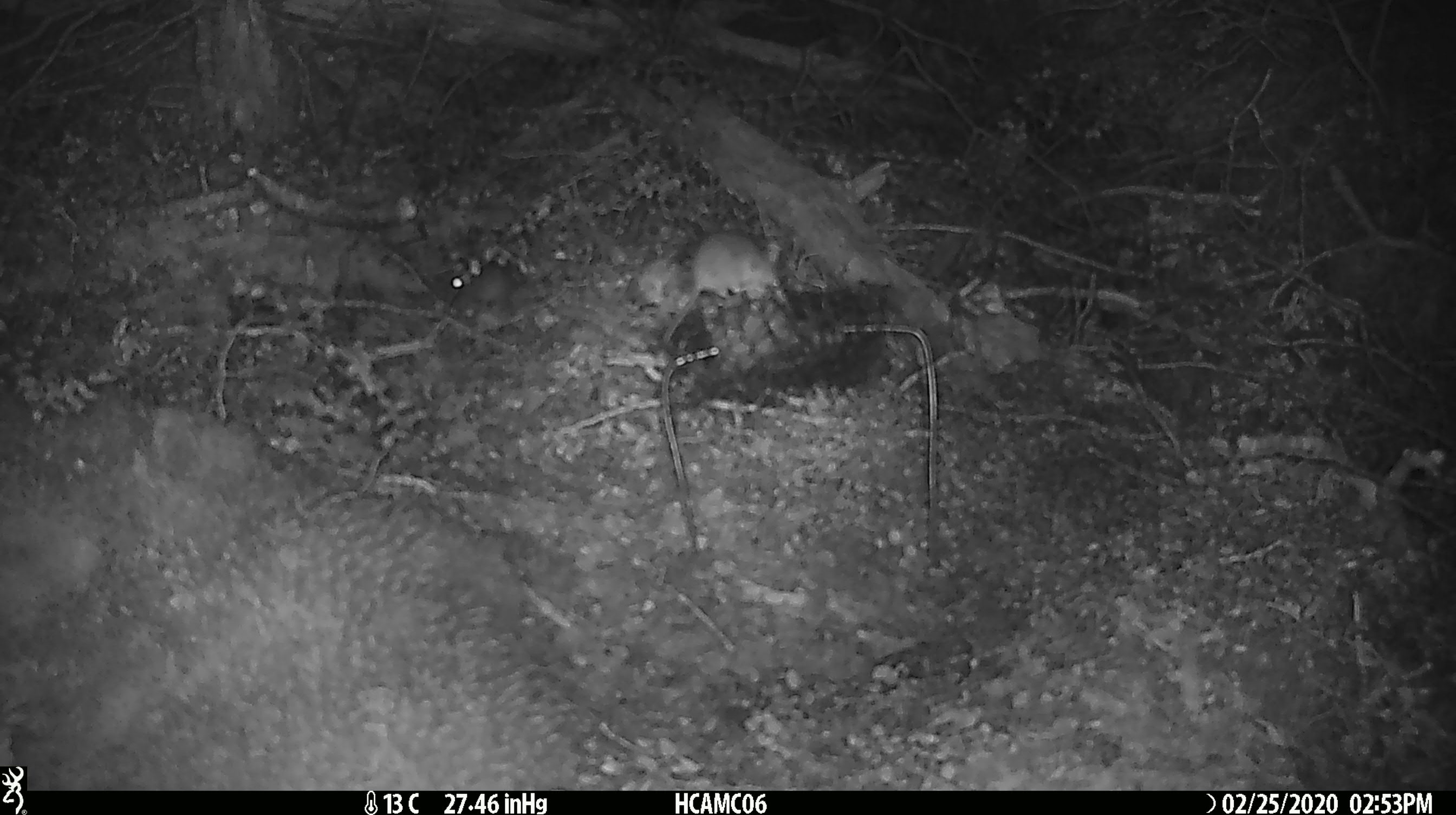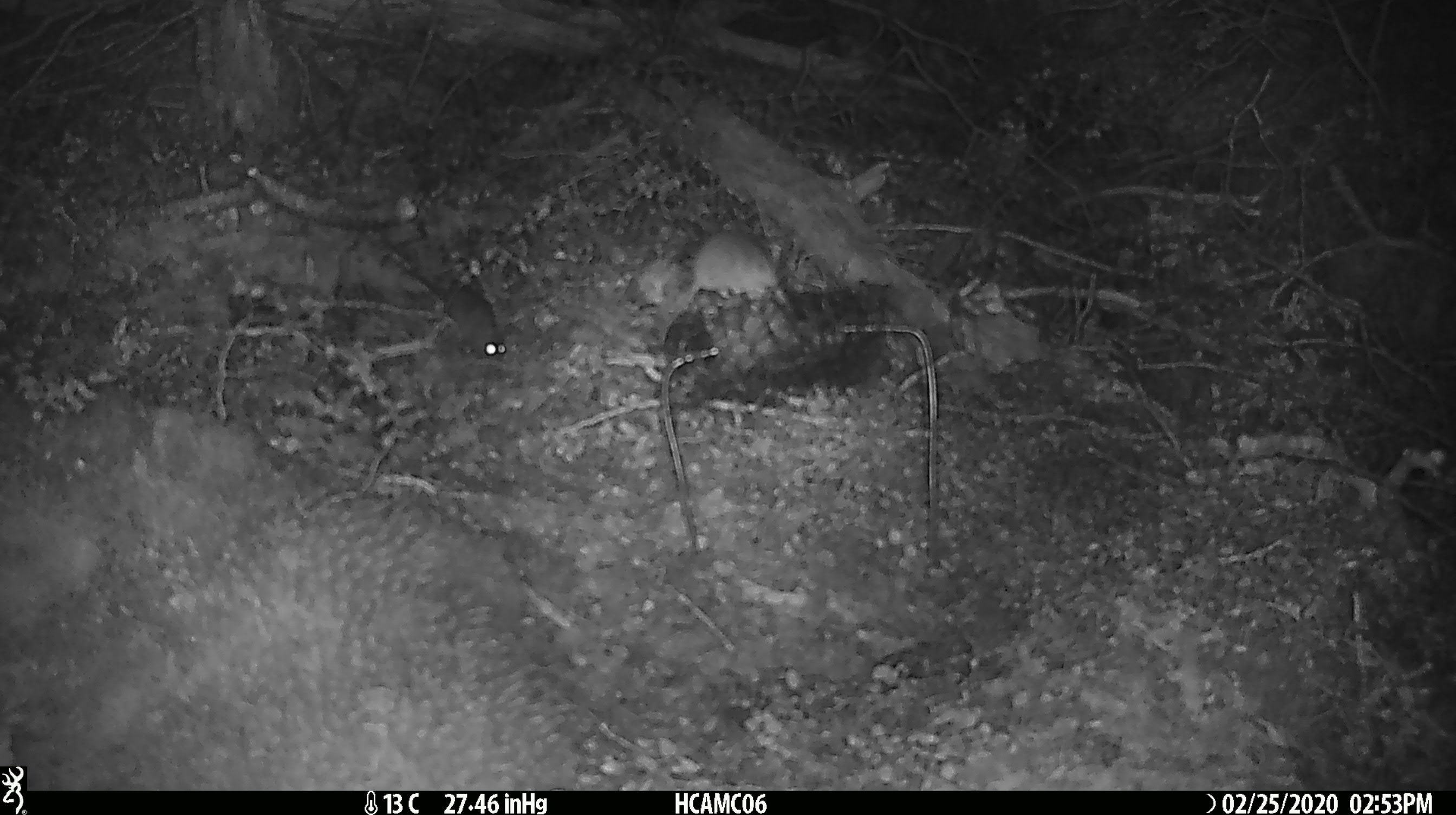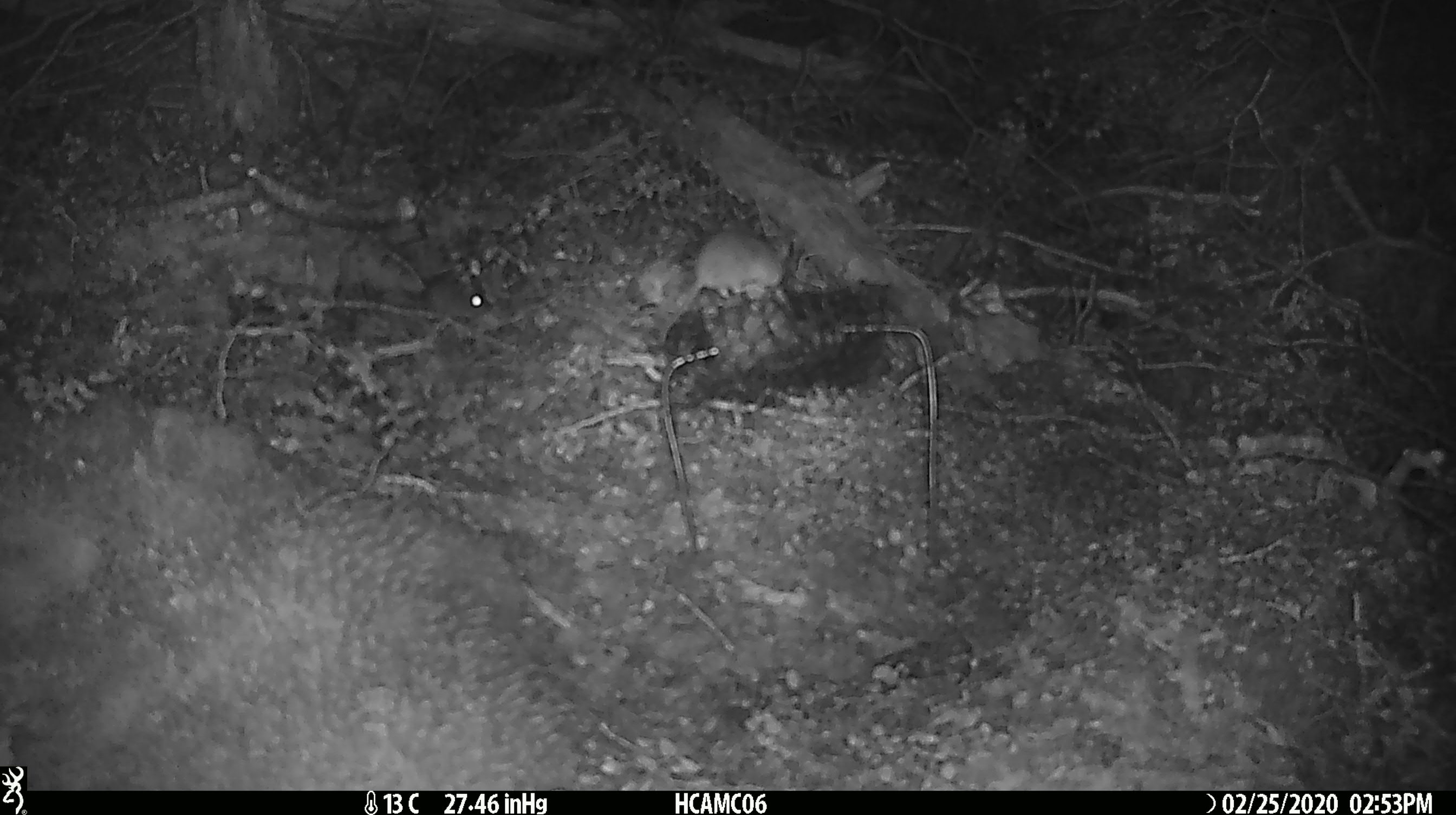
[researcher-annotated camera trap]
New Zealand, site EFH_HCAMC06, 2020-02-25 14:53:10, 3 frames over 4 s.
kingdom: Animalia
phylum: Chordata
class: Mammalia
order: Rodentia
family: Muridae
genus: Mus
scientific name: Mus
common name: mouse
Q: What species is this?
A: Mouse (Mus).